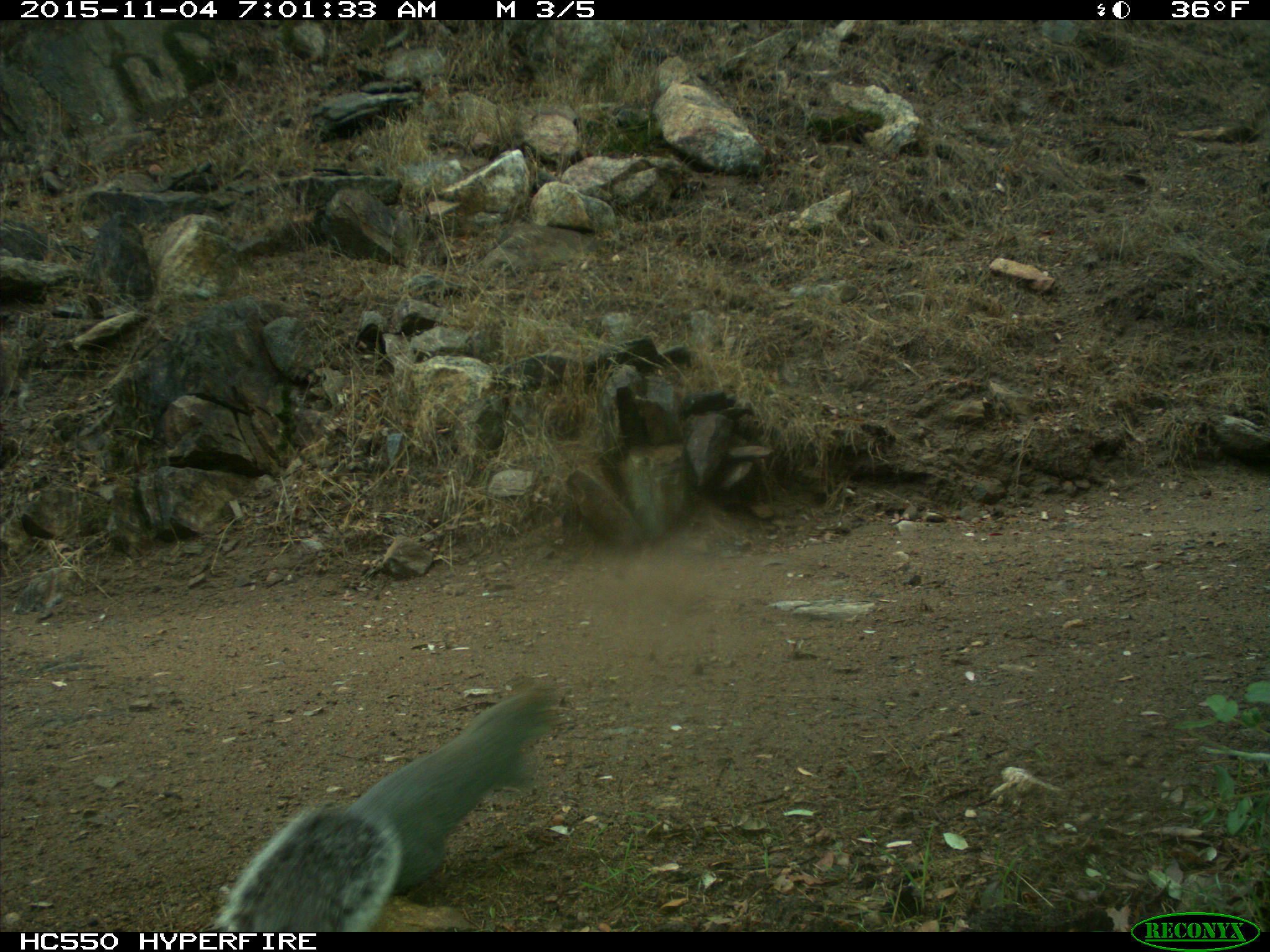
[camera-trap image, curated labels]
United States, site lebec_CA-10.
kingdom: Animalia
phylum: Chordata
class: Mammalia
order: Rodentia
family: Sciuridae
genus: Sciurus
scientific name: Sciurus carolinensis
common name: eastern gray squirrel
Sciurus carolinensis (eastern gray squirrel).